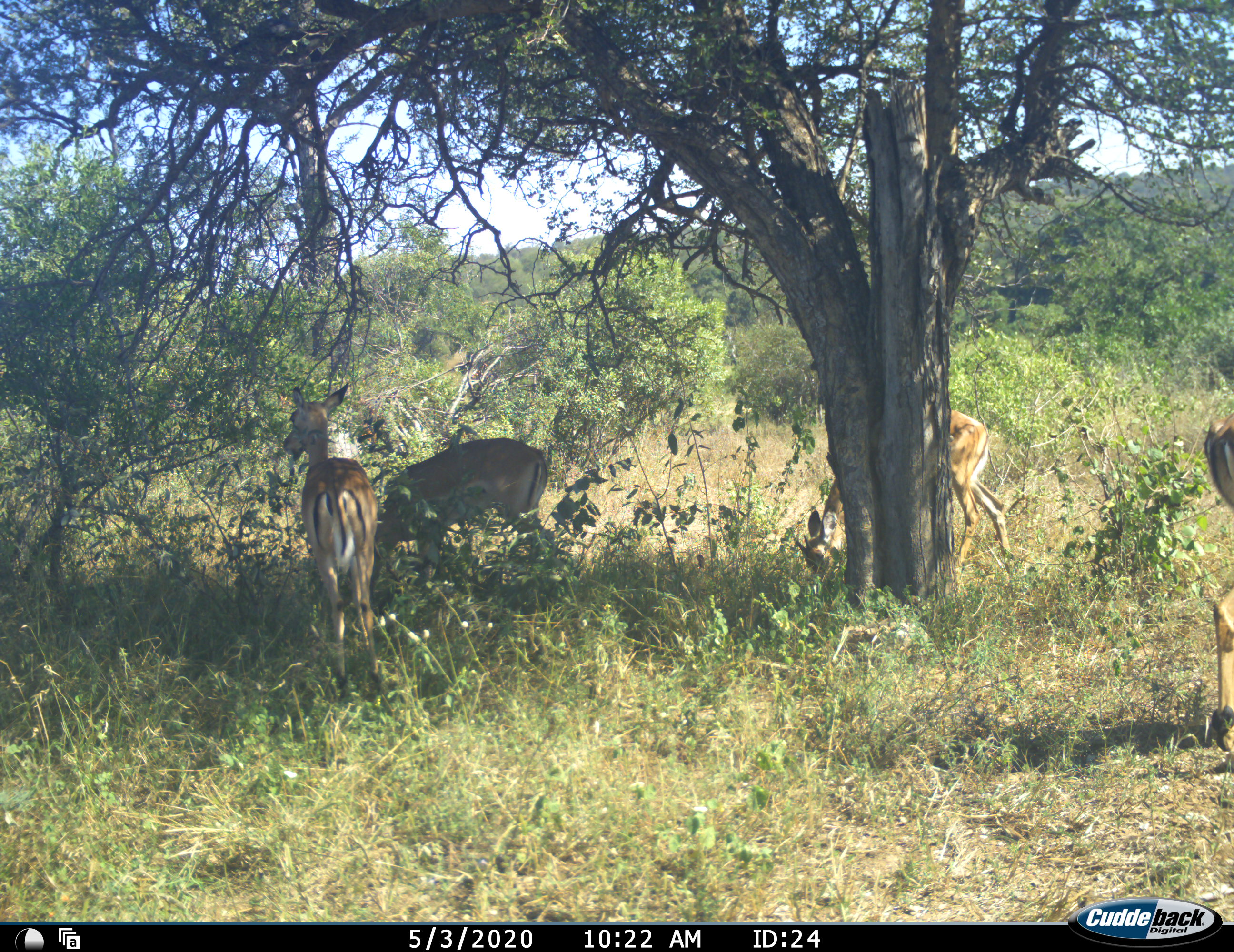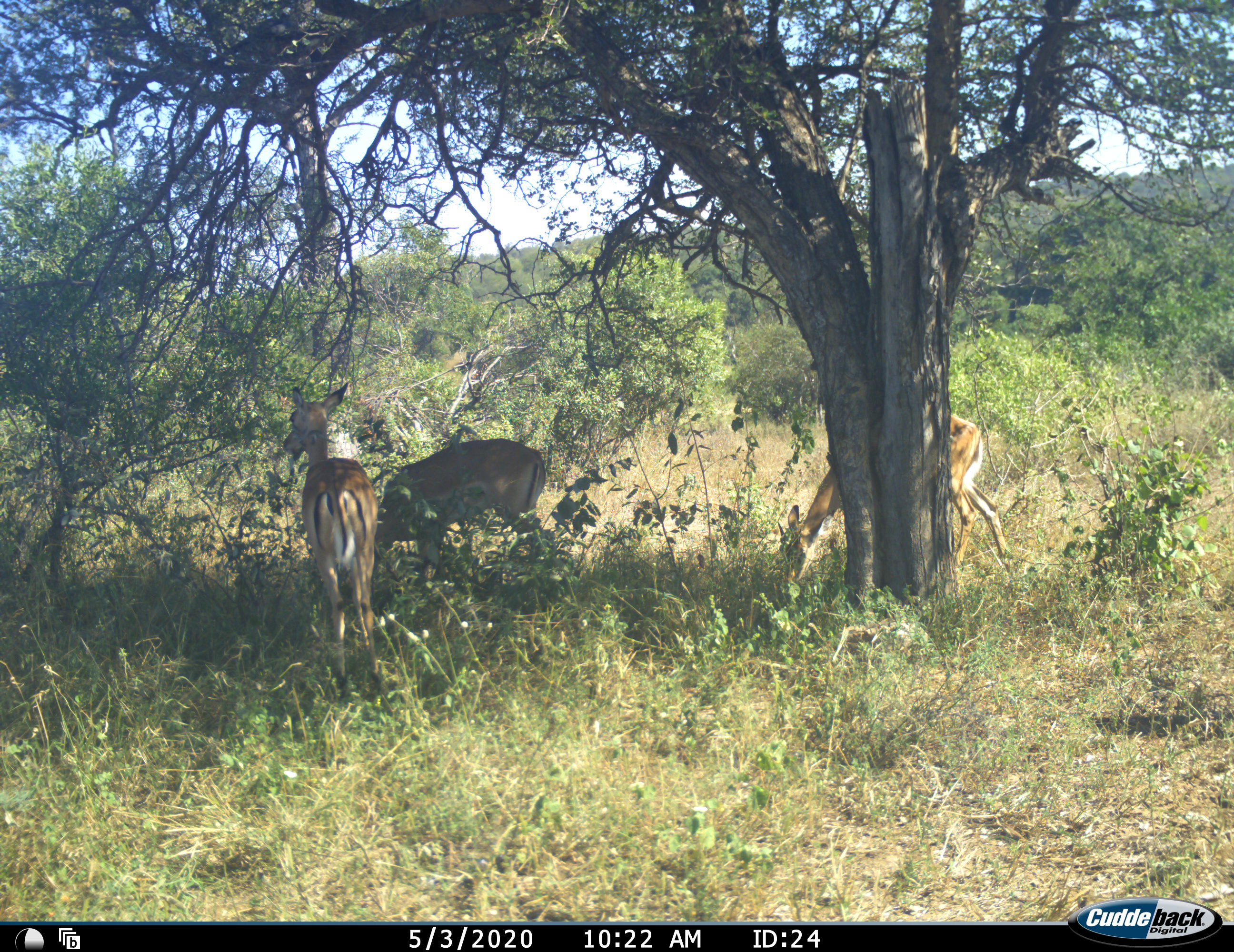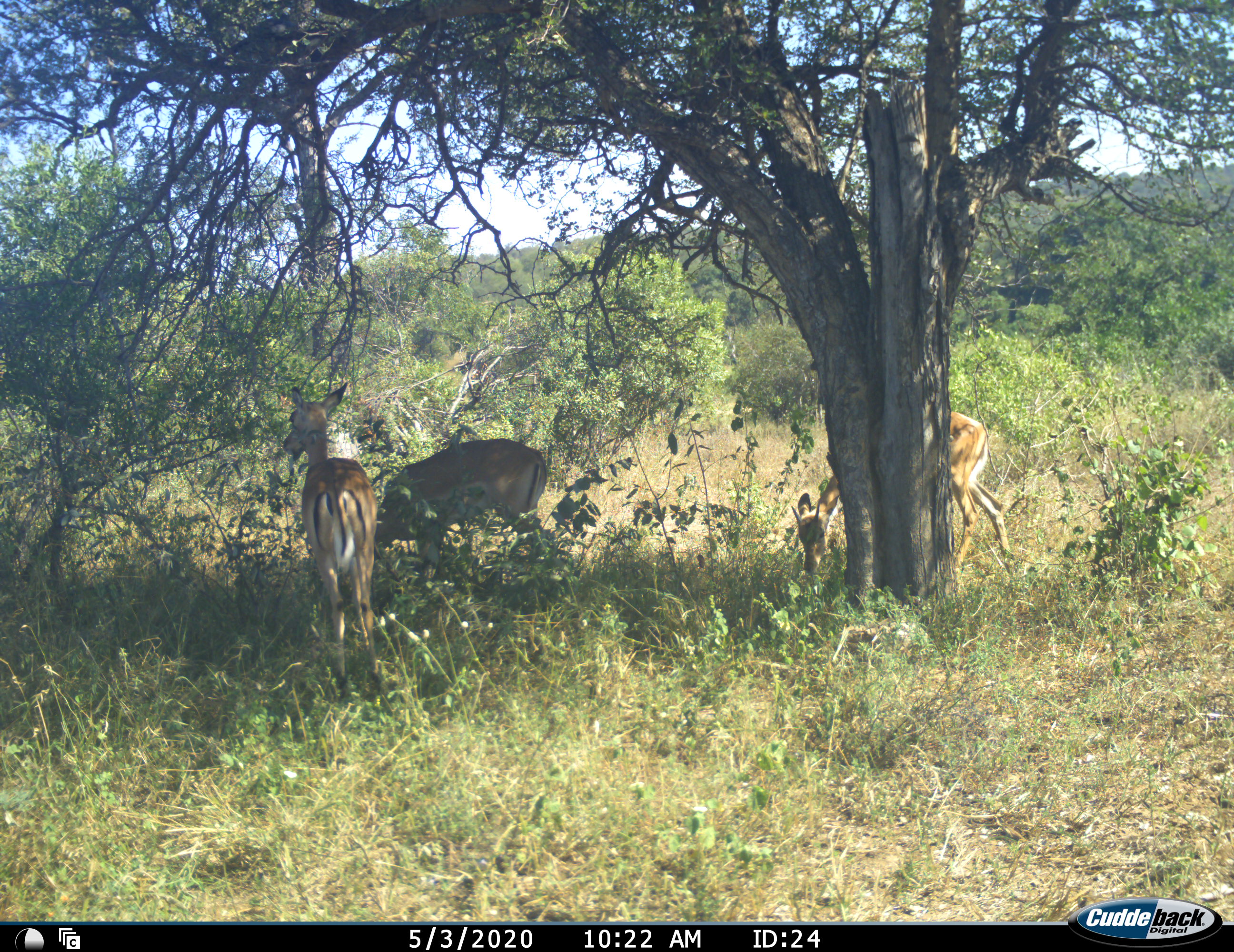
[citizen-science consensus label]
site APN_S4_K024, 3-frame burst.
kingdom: Animalia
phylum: Chordata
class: Mammalia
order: Artiodactyla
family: Bovidae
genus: Aepyceros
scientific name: Aepyceros melampus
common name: impala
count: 4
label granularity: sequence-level